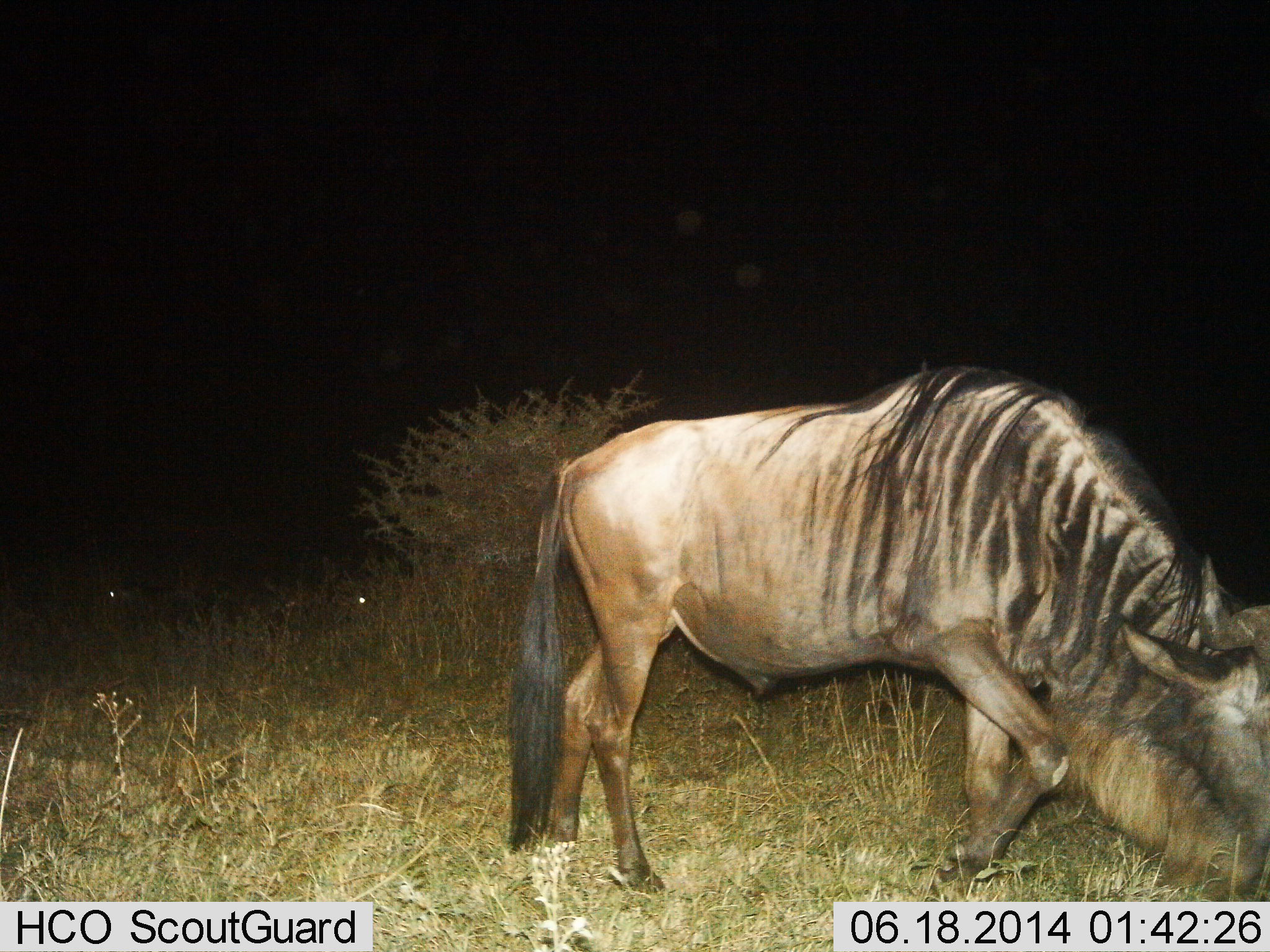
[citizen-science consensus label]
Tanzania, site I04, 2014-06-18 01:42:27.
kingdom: Animalia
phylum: Chordata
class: Mammalia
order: Artiodactyla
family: Bovidae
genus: Connochaetes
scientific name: Connochaetes taurinus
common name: blue wildebeest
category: wildebeest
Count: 1.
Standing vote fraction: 10%.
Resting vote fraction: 0%.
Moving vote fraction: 50%.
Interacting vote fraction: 0%.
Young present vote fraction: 0%.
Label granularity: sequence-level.